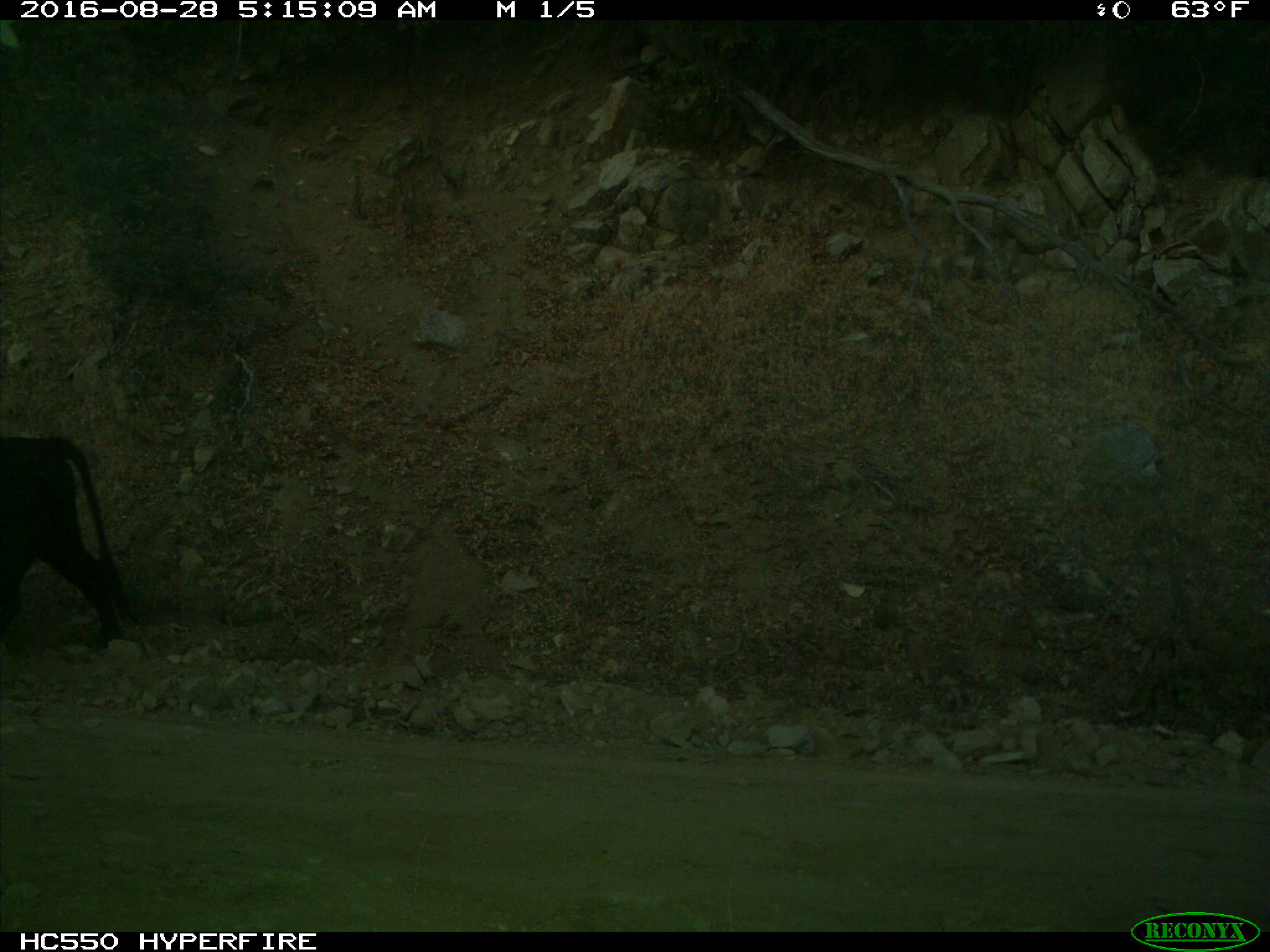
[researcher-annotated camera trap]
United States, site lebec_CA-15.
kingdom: Animalia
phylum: Chordata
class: Mammalia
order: Artiodactyla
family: Bovidae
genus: Bos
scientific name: Bos taurus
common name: domestic cow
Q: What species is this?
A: Bos taurus (domestic cow).